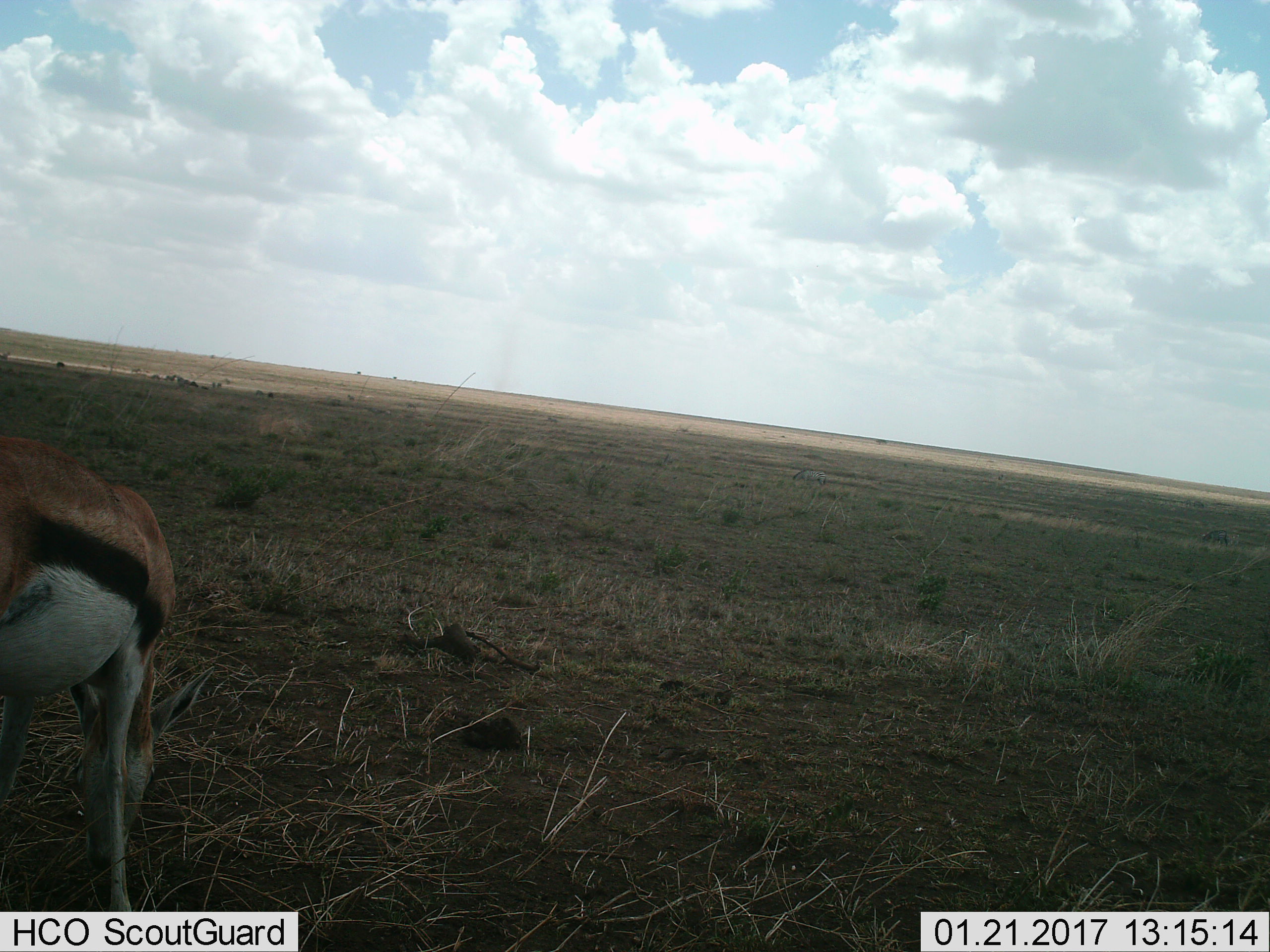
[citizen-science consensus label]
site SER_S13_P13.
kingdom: Animalia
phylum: Chordata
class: Mammalia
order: Artiodactyla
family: Bovidae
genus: Eudorcas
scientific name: Eudorcas thomsonii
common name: thomson's gazelle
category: gazellethomsons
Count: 1.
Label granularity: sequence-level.